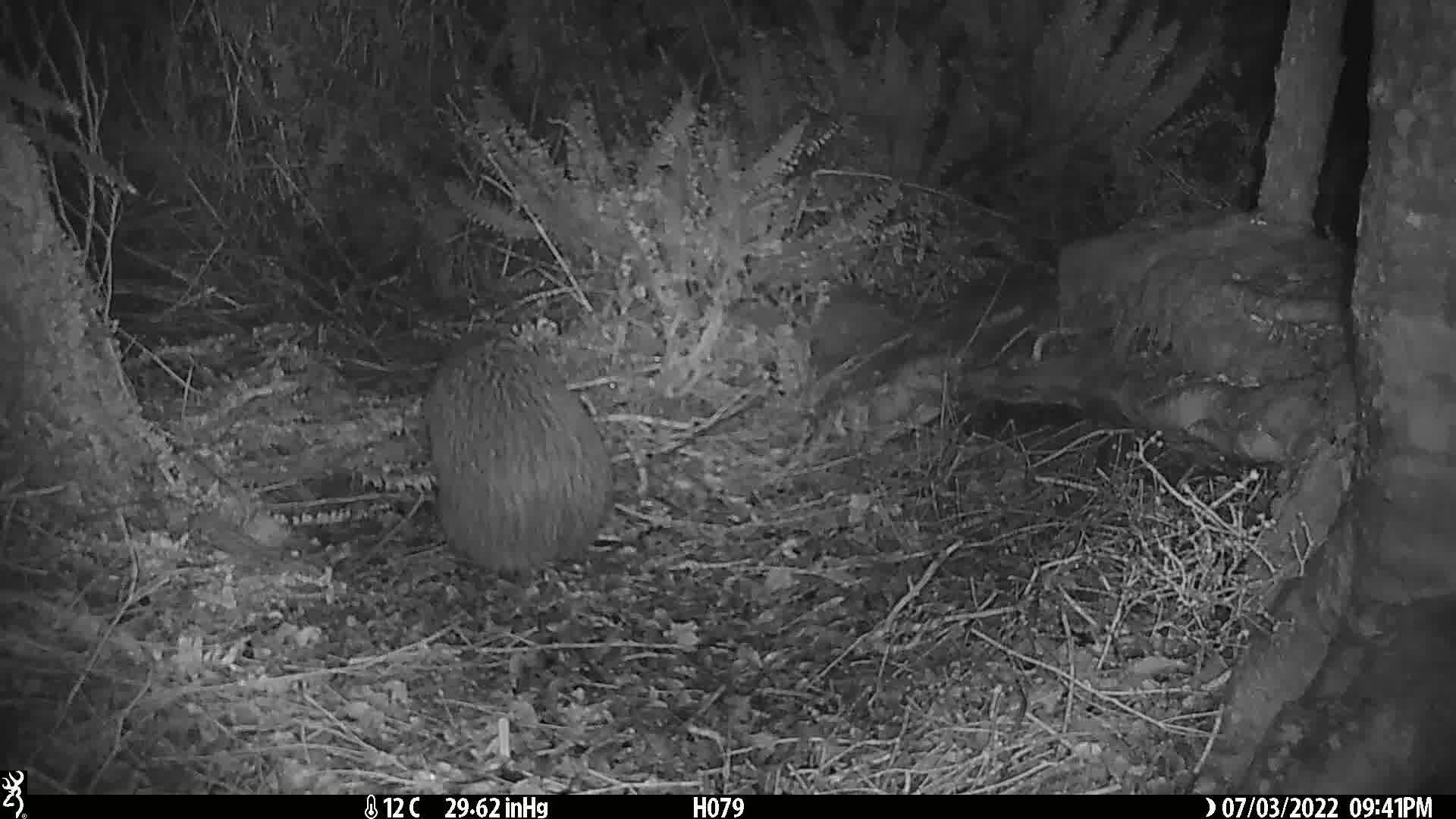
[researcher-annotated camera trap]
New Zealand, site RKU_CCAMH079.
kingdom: Animalia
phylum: Chordata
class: Aves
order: Apterygiformes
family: Apterygidae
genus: Apteryx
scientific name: Apteryx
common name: kiwi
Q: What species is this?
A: Kiwi (Apteryx).